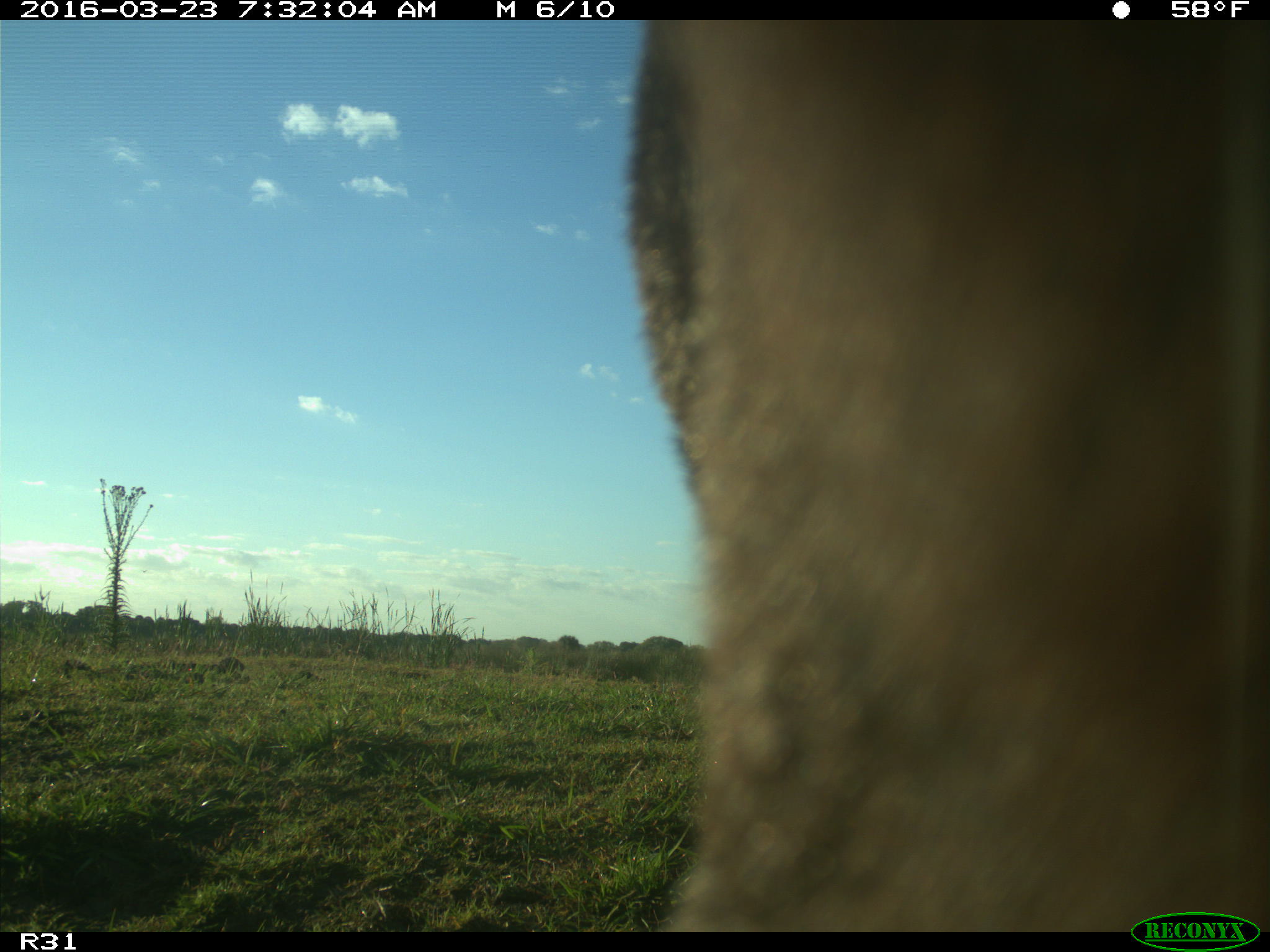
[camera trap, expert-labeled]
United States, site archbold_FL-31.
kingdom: Animalia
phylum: Chordata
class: Mammalia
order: Artiodactyla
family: Bovidae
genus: Bos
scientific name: Bos taurus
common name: domestic cow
Bos taurus (domestic cow).